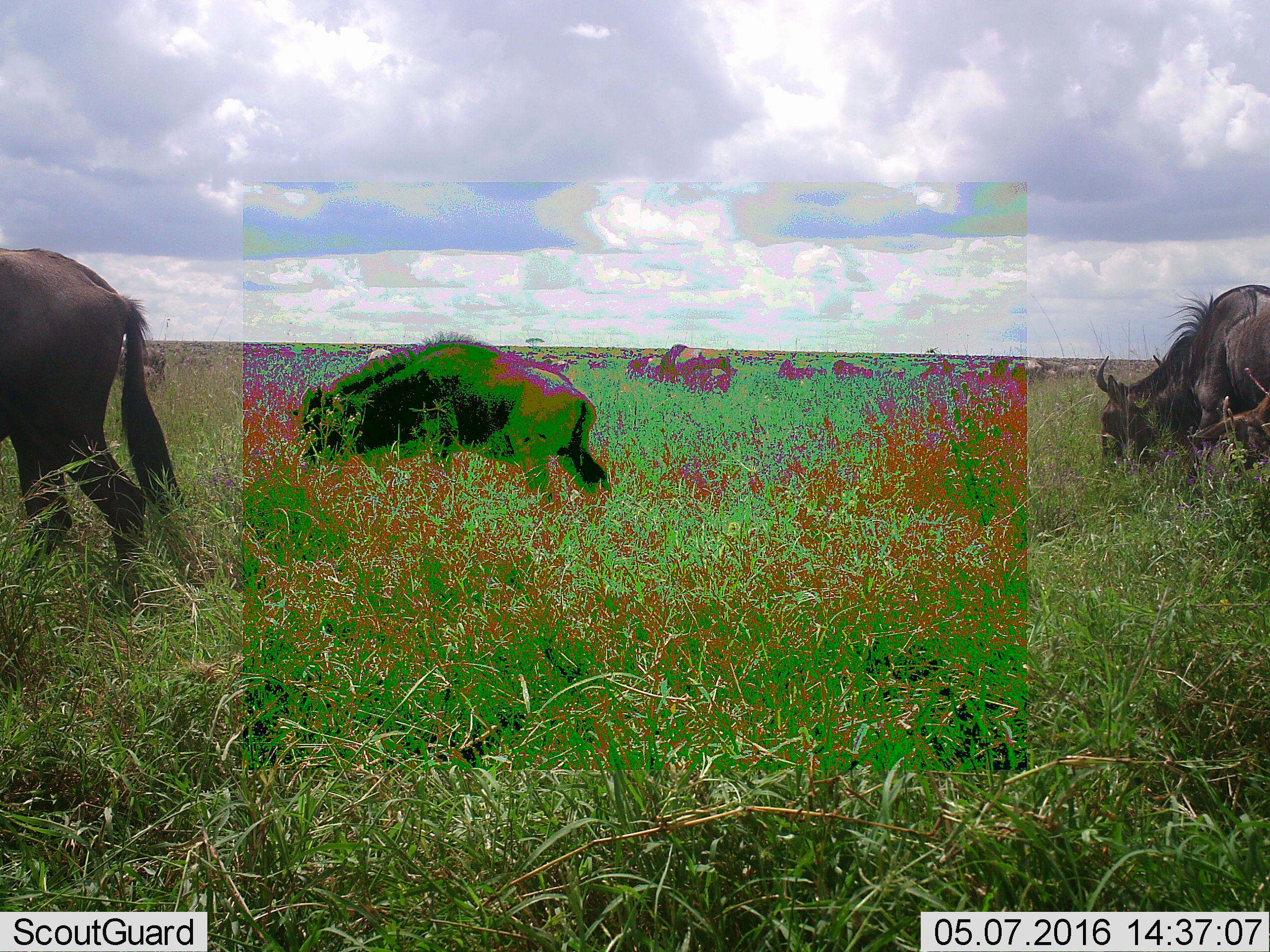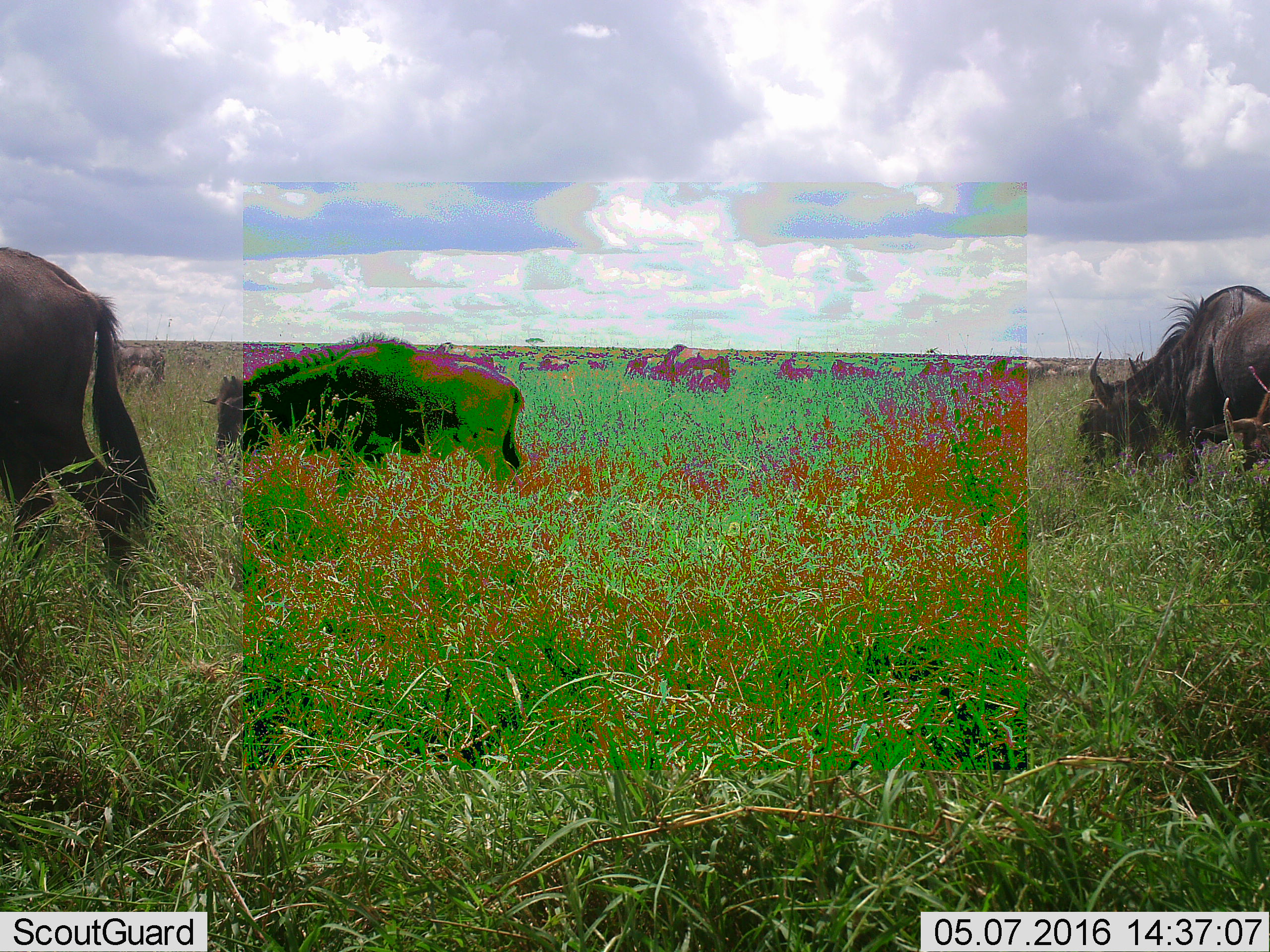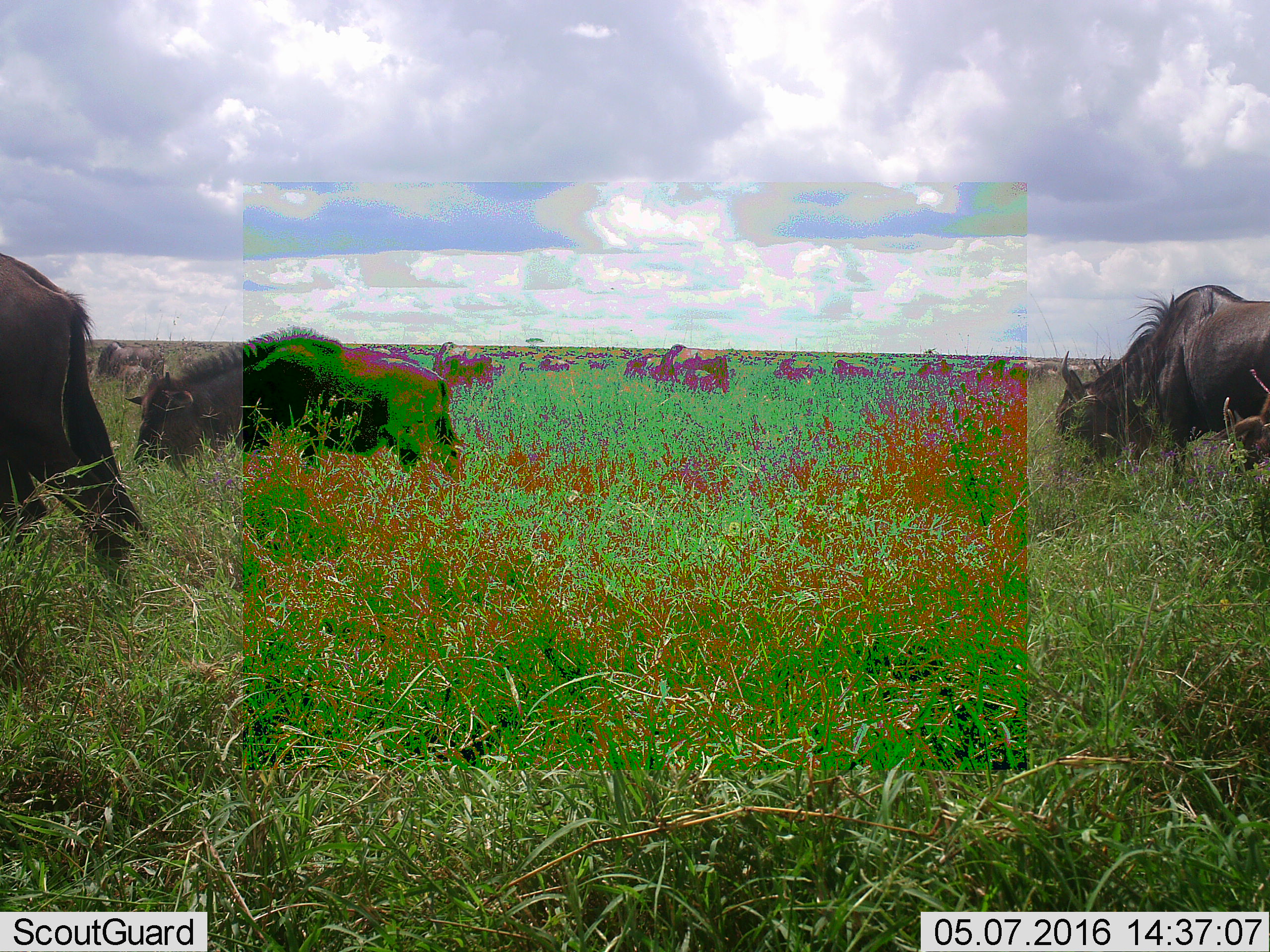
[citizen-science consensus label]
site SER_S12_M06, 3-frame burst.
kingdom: Animalia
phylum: Chordata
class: Mammalia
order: Artiodactyla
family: Bovidae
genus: Connochaetes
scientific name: Connochaetes taurinus taurinus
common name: blue wildebeest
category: wildebeestblue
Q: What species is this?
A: Wildebeestblue (blue wildebeest) (Connochaetes taurinus taurinus).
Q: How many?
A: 11-50.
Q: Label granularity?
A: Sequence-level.